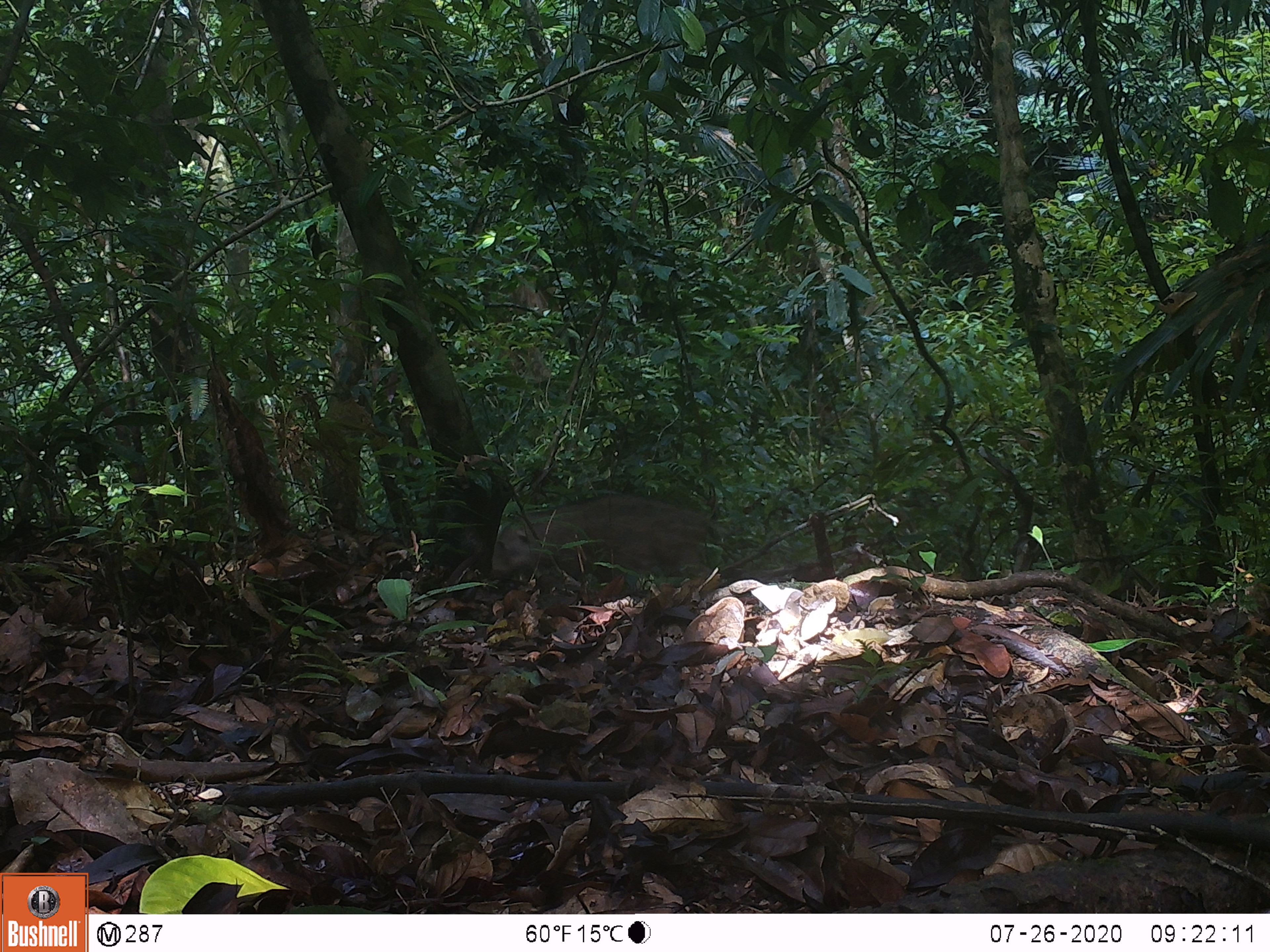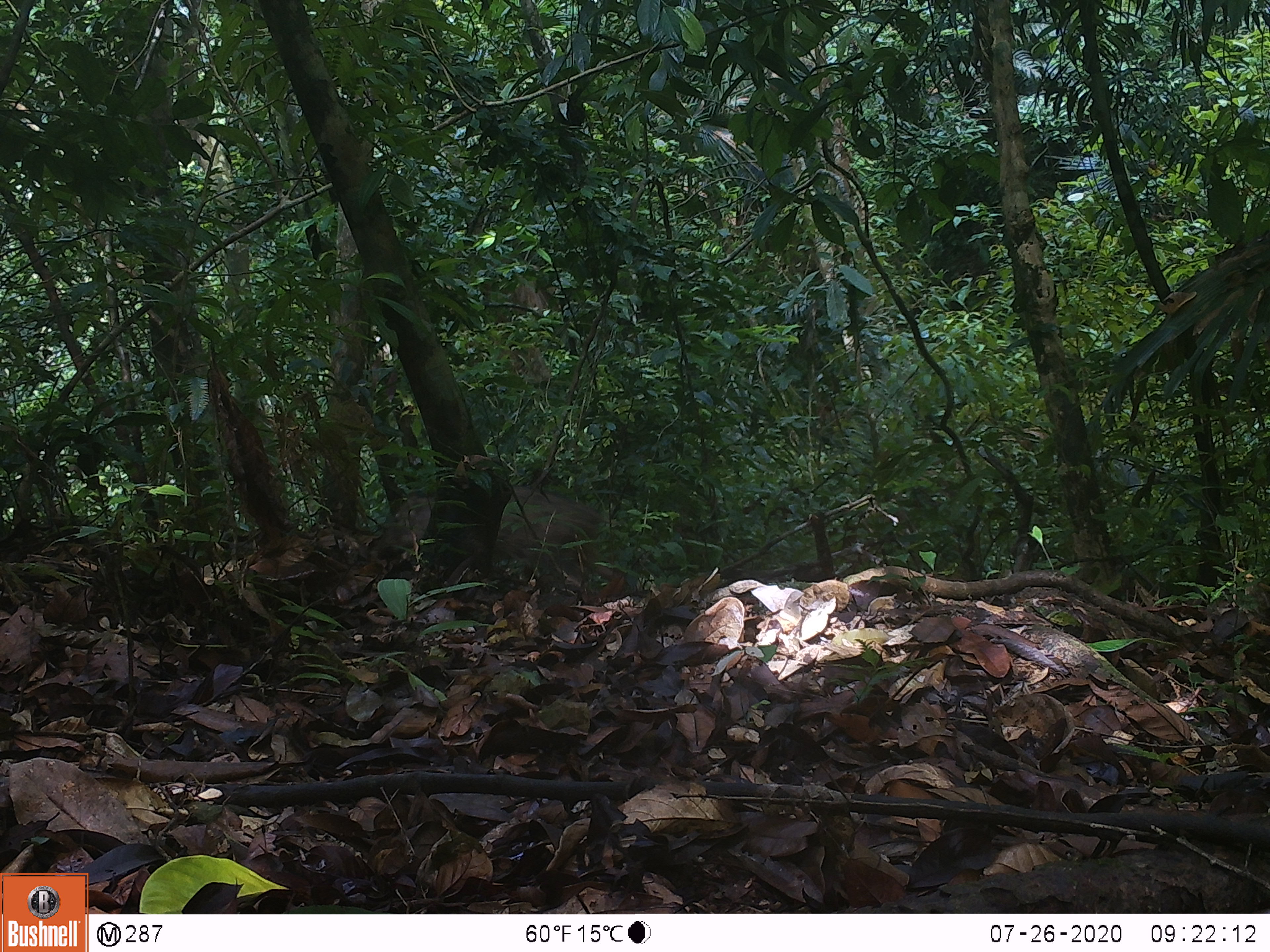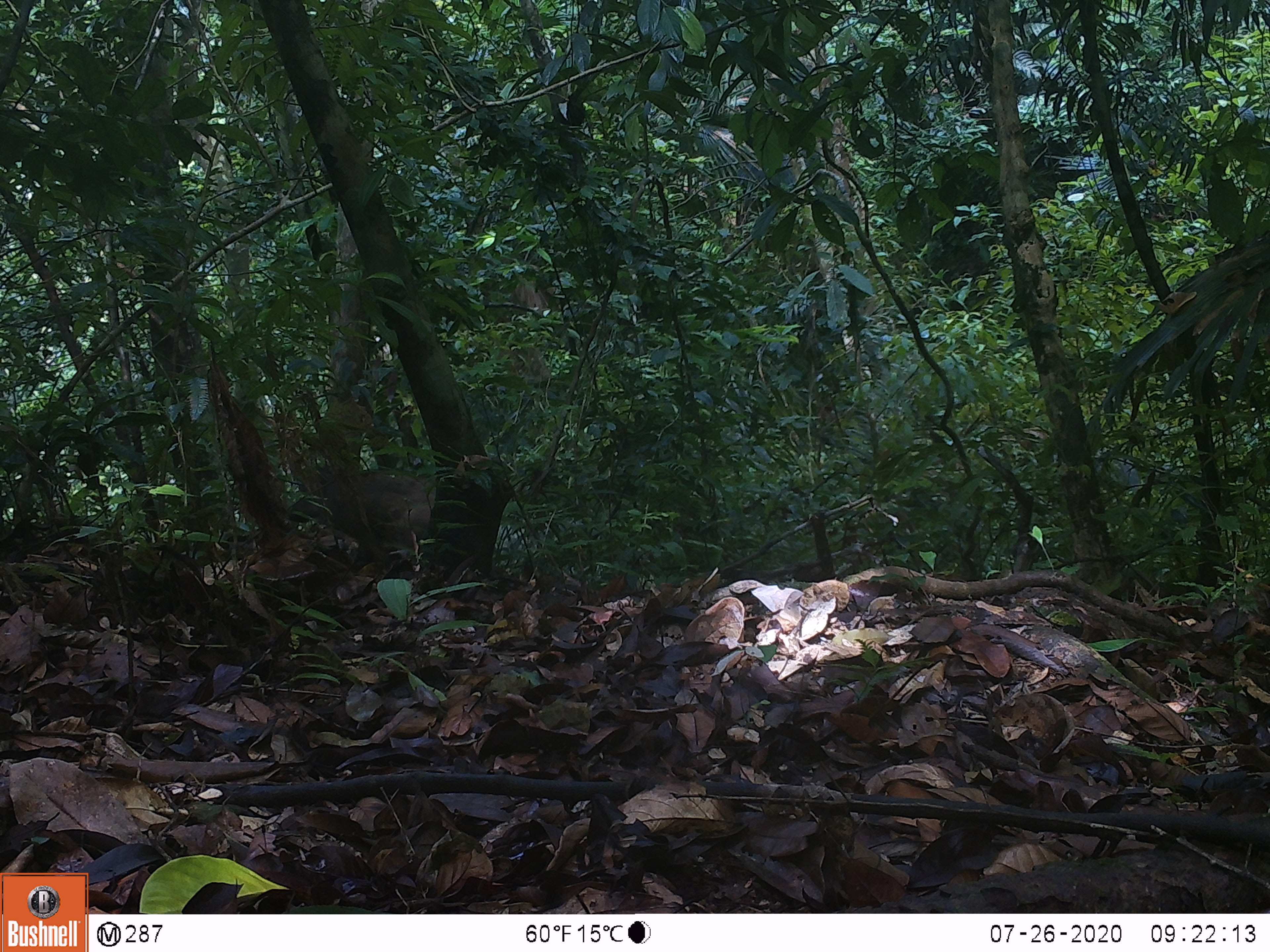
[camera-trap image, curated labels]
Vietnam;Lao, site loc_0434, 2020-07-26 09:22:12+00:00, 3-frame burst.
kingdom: Animalia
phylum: Chordata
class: Mammalia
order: Artiodactyla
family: Suidae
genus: Sus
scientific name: Sus scrofa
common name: eurasian wild pig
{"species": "eurasian wild pig (Sus scrofa)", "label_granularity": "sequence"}